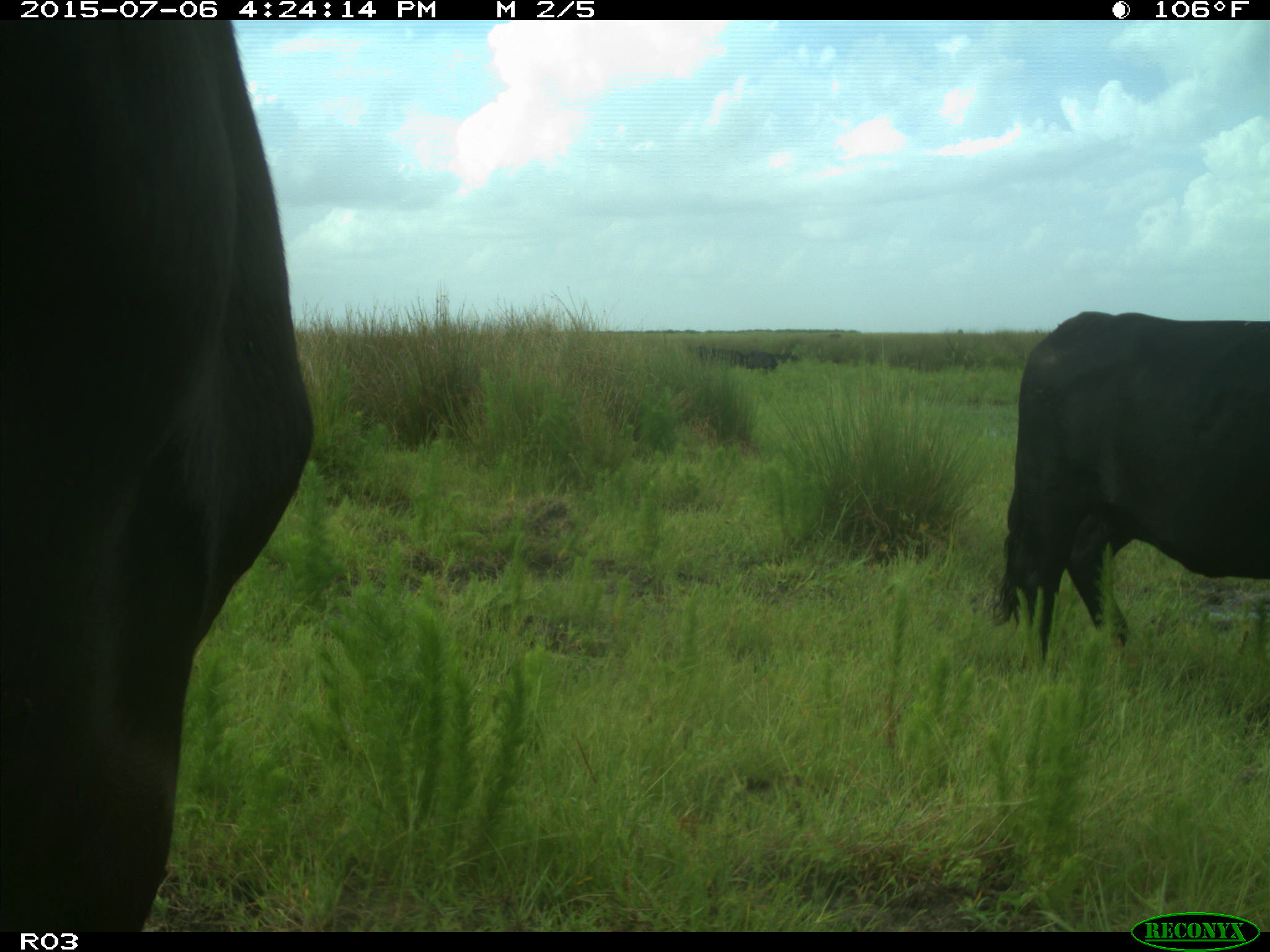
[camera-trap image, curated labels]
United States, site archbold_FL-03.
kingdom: Animalia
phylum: Chordata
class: Mammalia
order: Artiodactyla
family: Bovidae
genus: Bos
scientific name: Bos taurus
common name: domestic cow